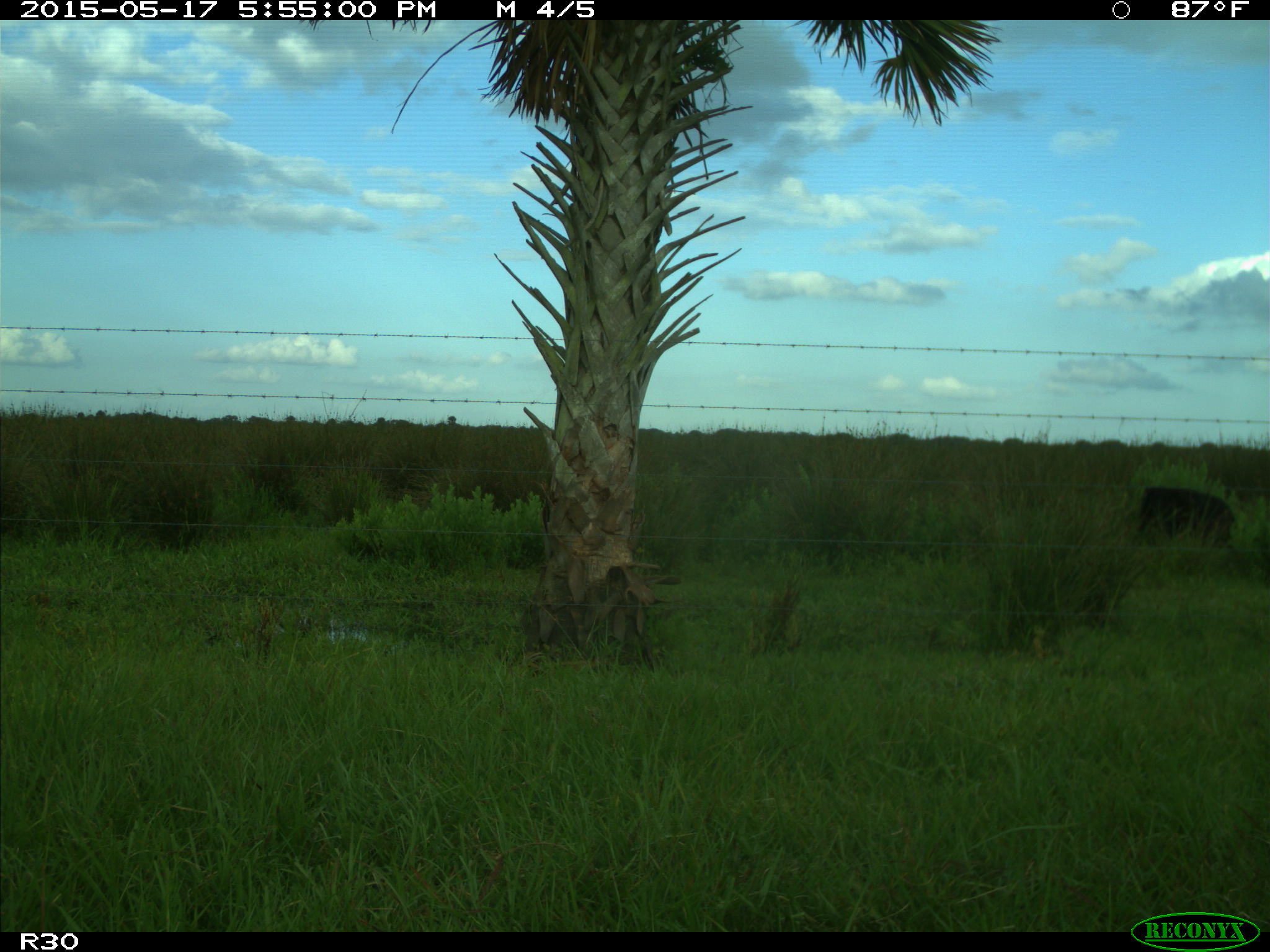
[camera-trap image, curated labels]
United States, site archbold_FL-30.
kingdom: Animalia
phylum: Chordata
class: Mammalia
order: Artiodactyla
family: Bovidae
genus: Bos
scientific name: Bos taurus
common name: domestic cow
Bos taurus (domestic cow).